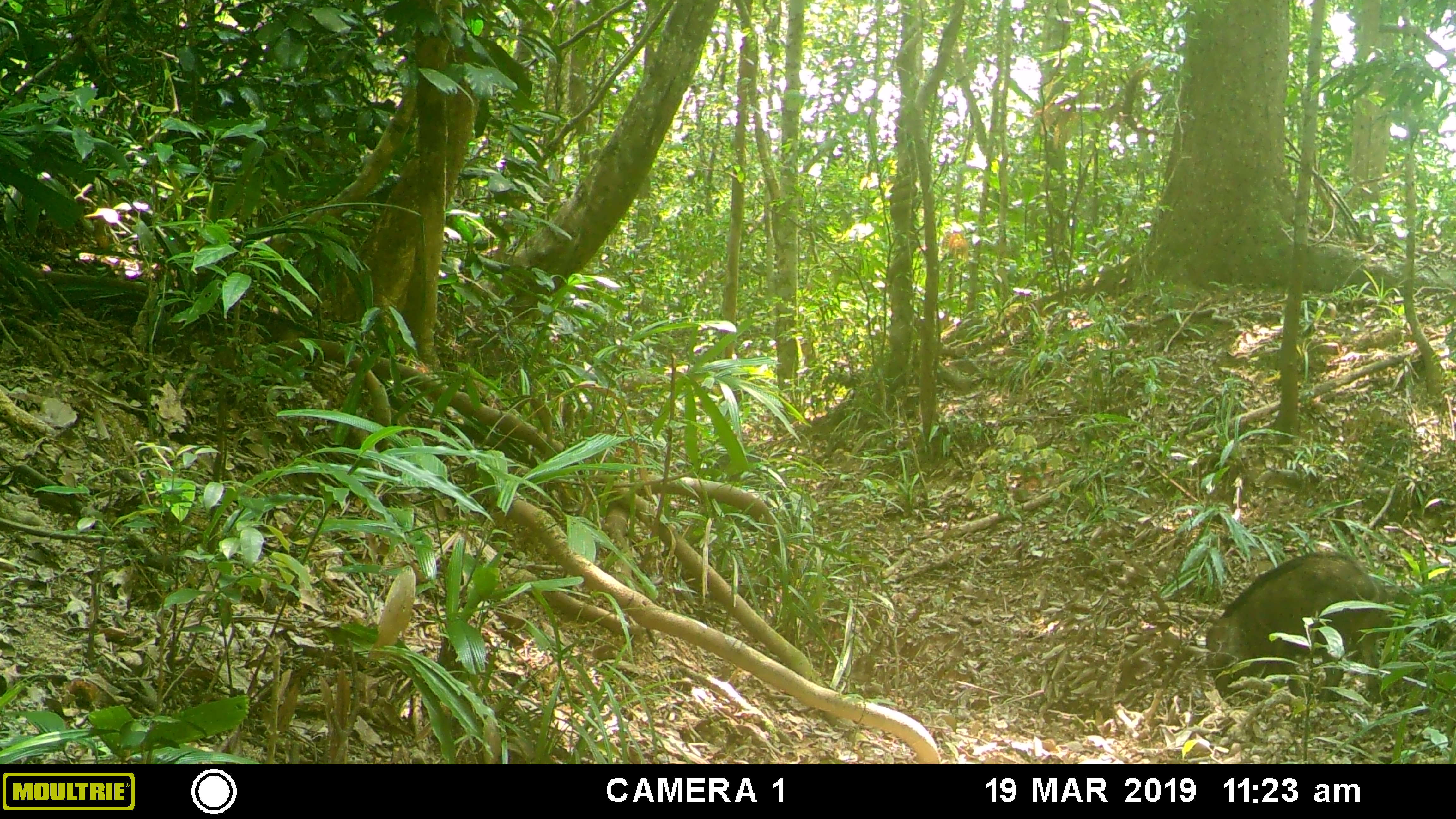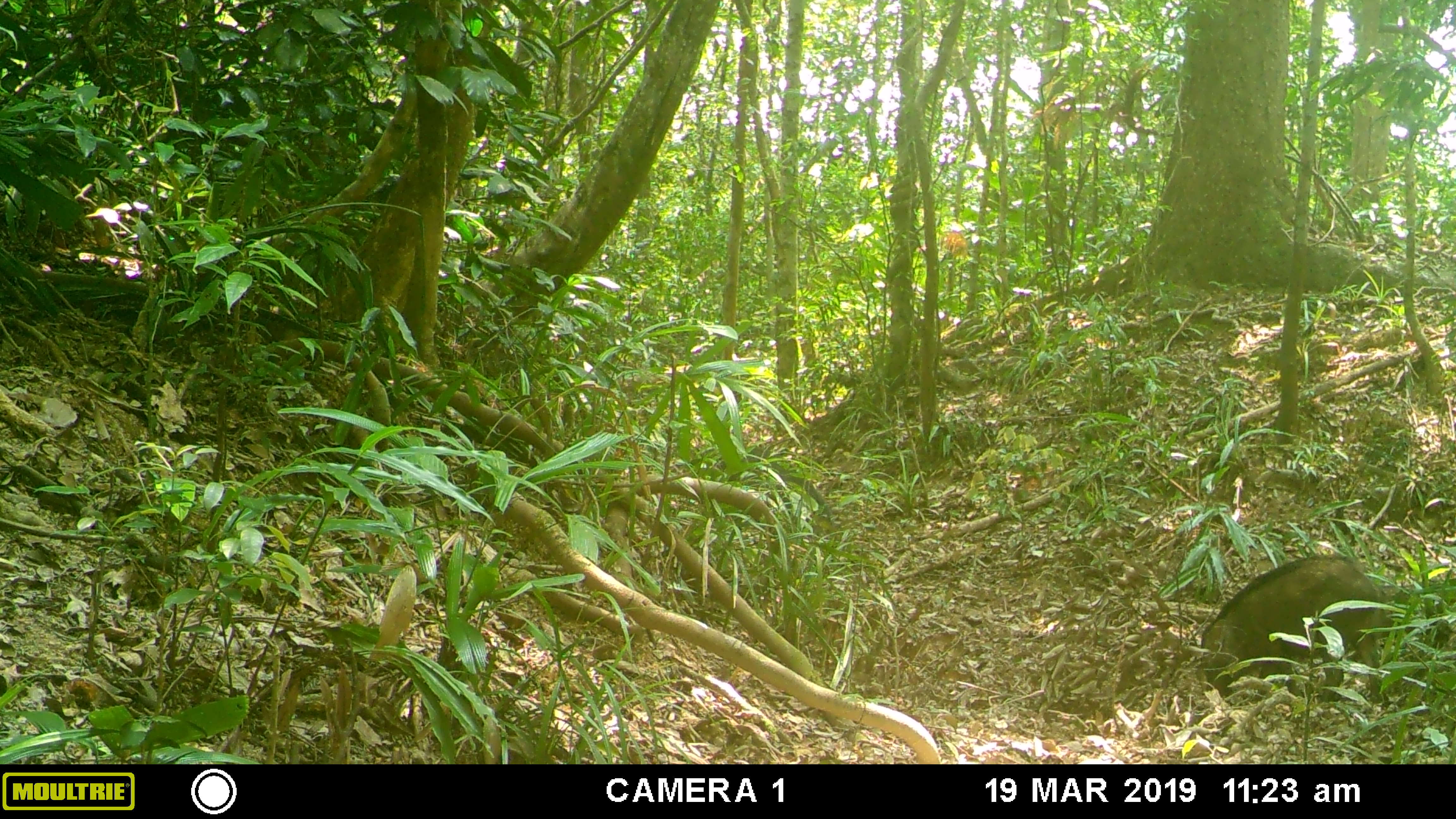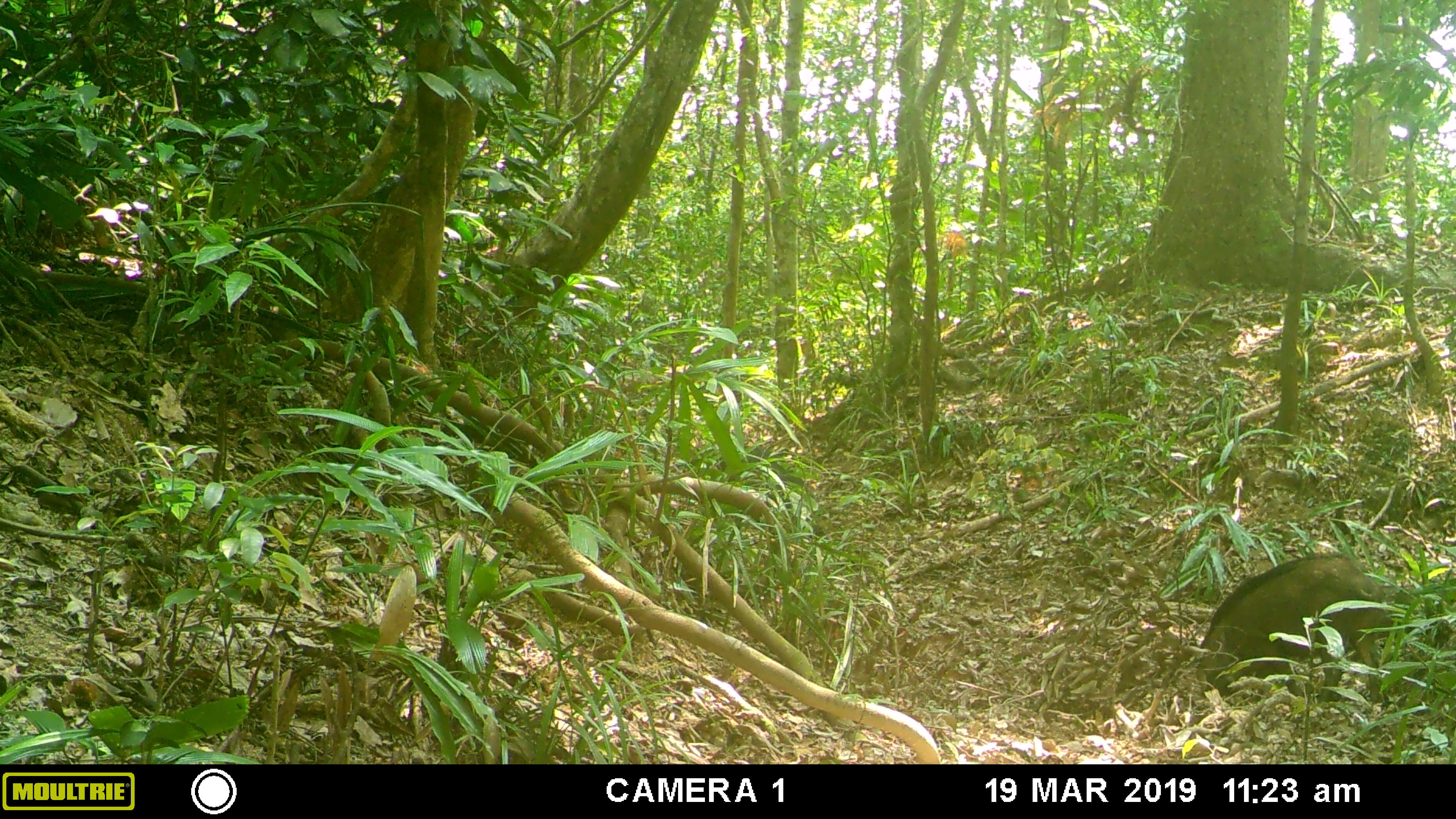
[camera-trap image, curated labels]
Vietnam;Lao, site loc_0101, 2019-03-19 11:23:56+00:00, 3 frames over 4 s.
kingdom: Animalia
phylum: Chordata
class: Mammalia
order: Artiodactyla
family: Suidae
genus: Sus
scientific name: Sus scrofa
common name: eurasian wild pig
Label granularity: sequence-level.